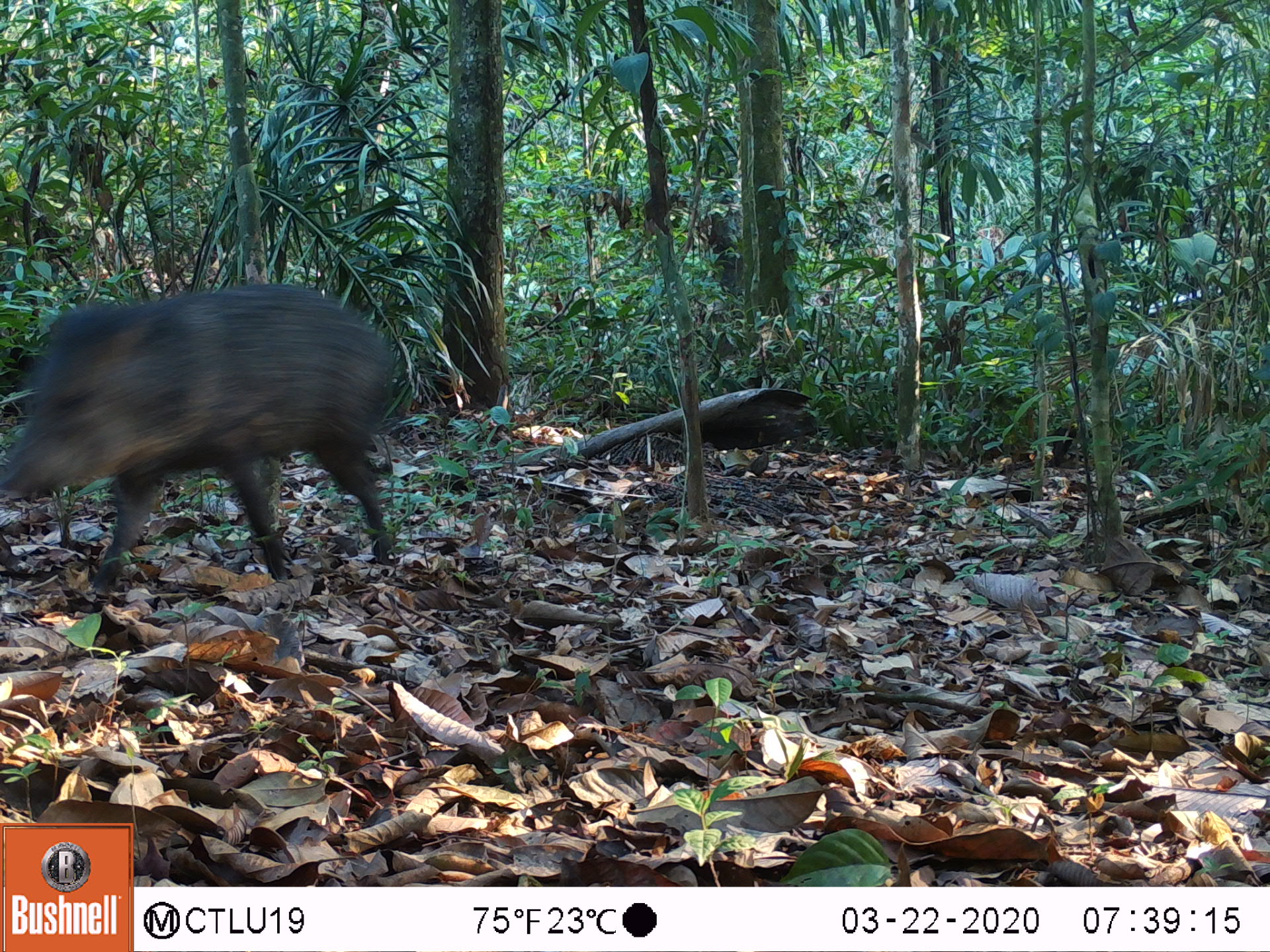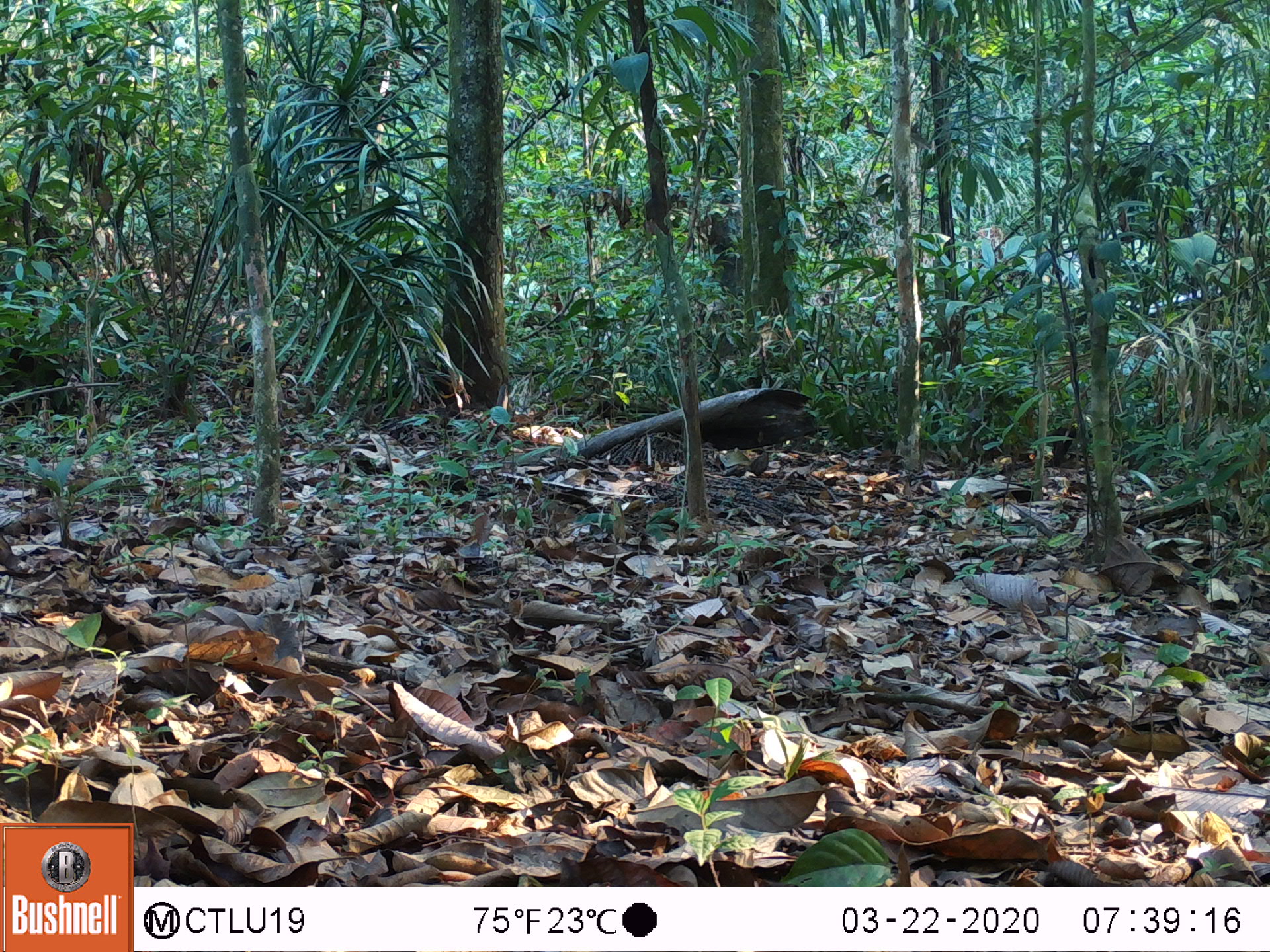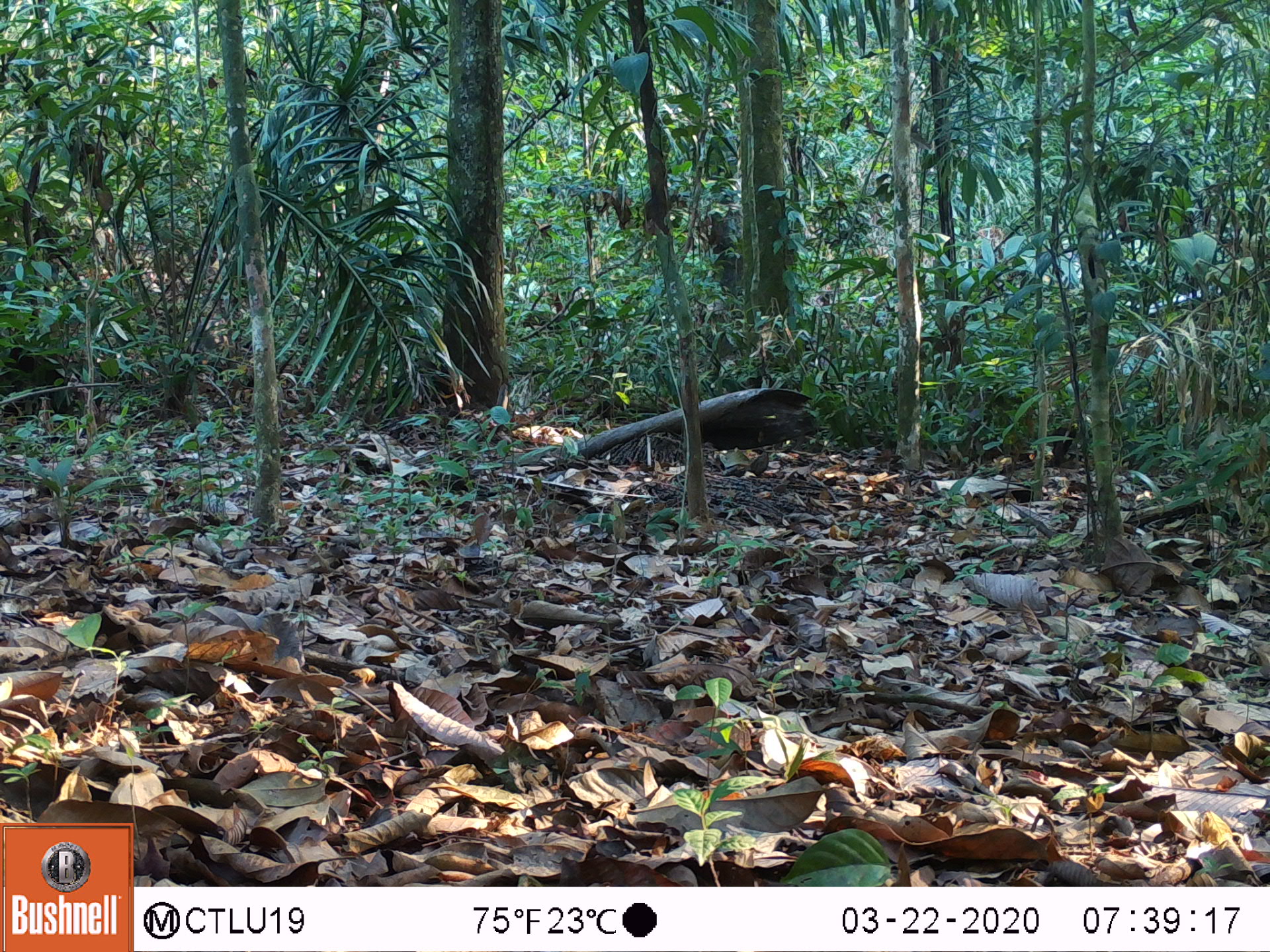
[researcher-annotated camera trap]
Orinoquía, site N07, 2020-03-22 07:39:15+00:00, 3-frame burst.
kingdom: Animalia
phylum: Chordata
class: Mammalia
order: Artiodactyla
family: Tayassuidae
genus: Pecari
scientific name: Pecari tajacu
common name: collared peccary